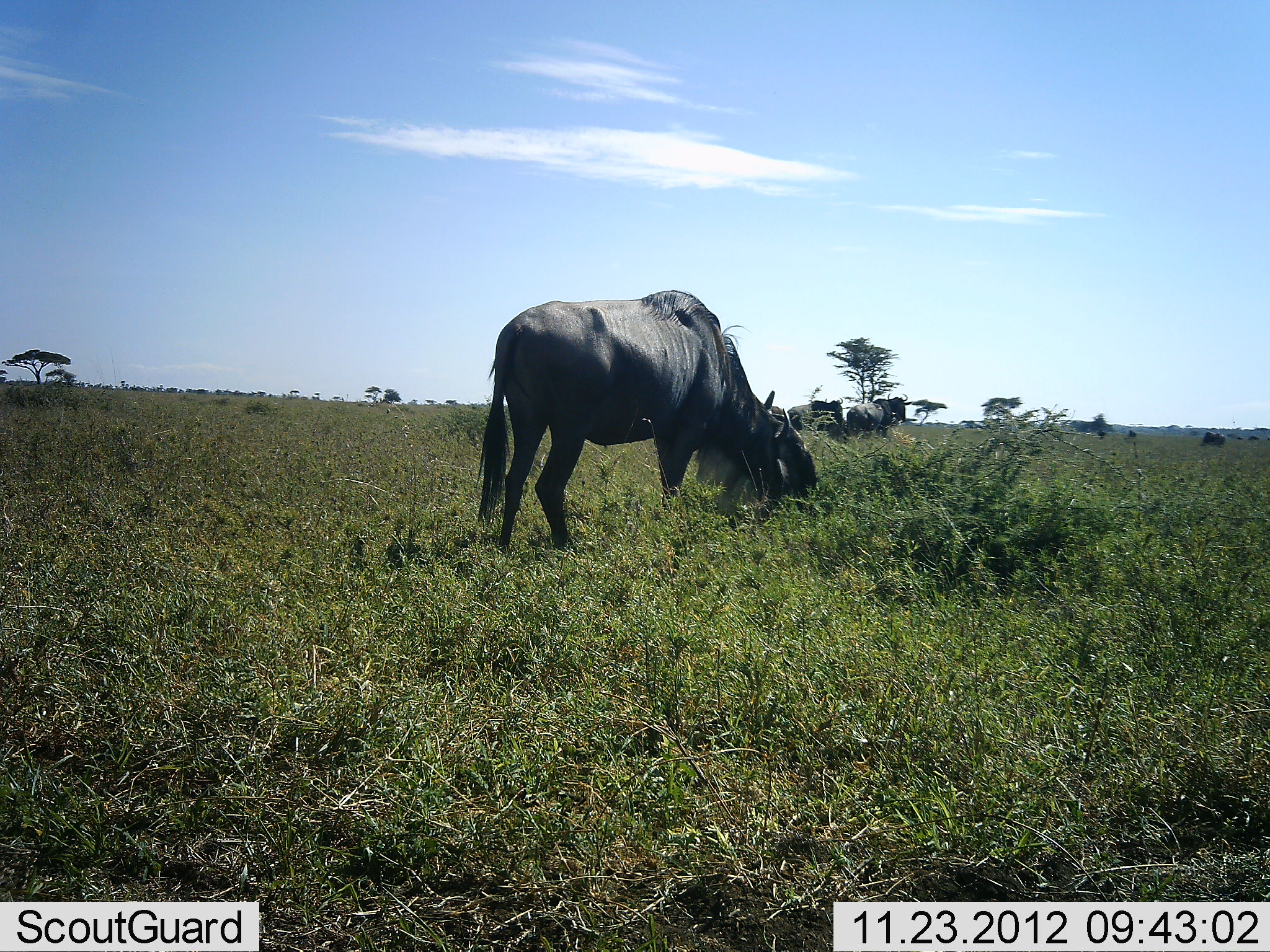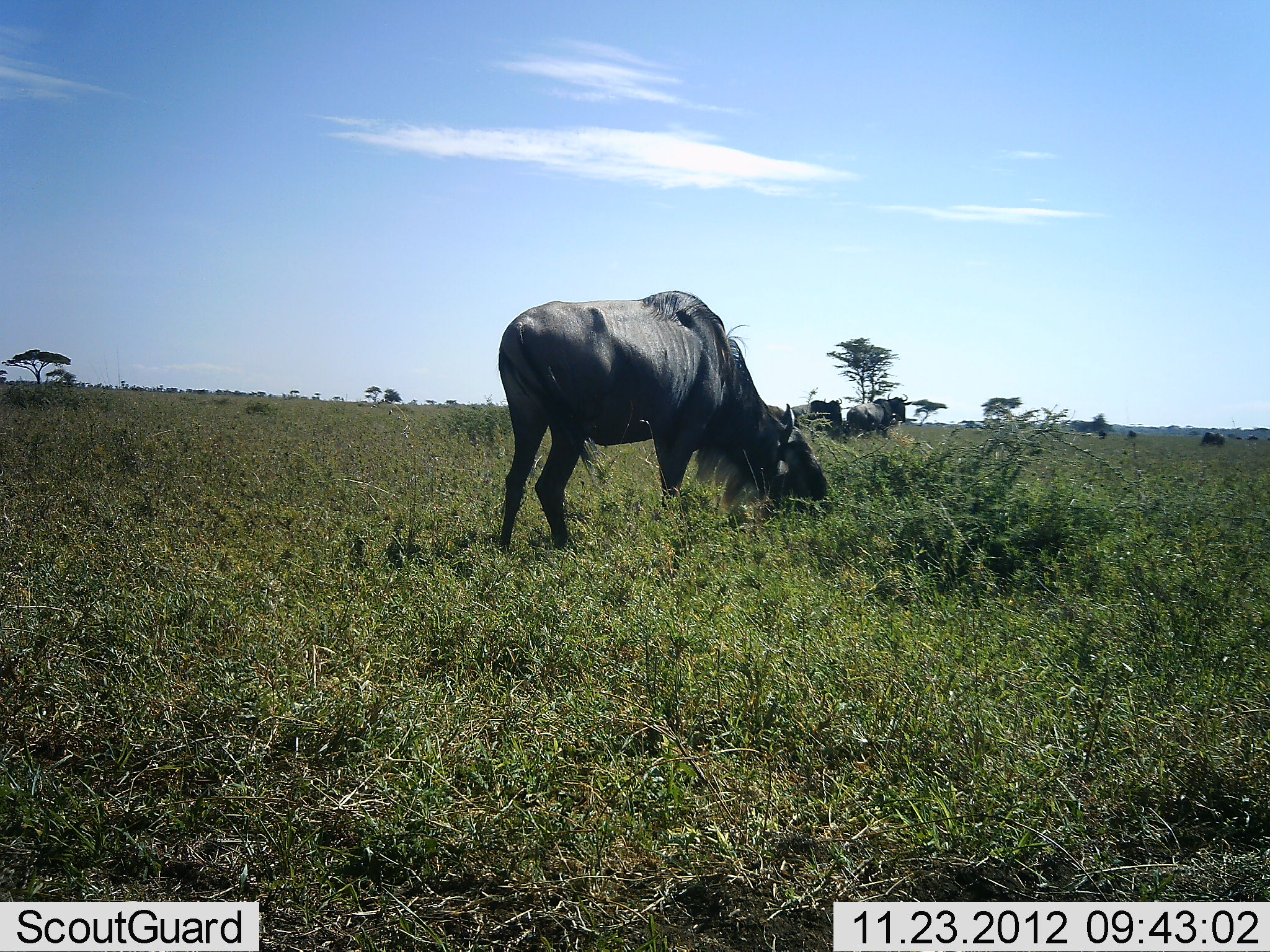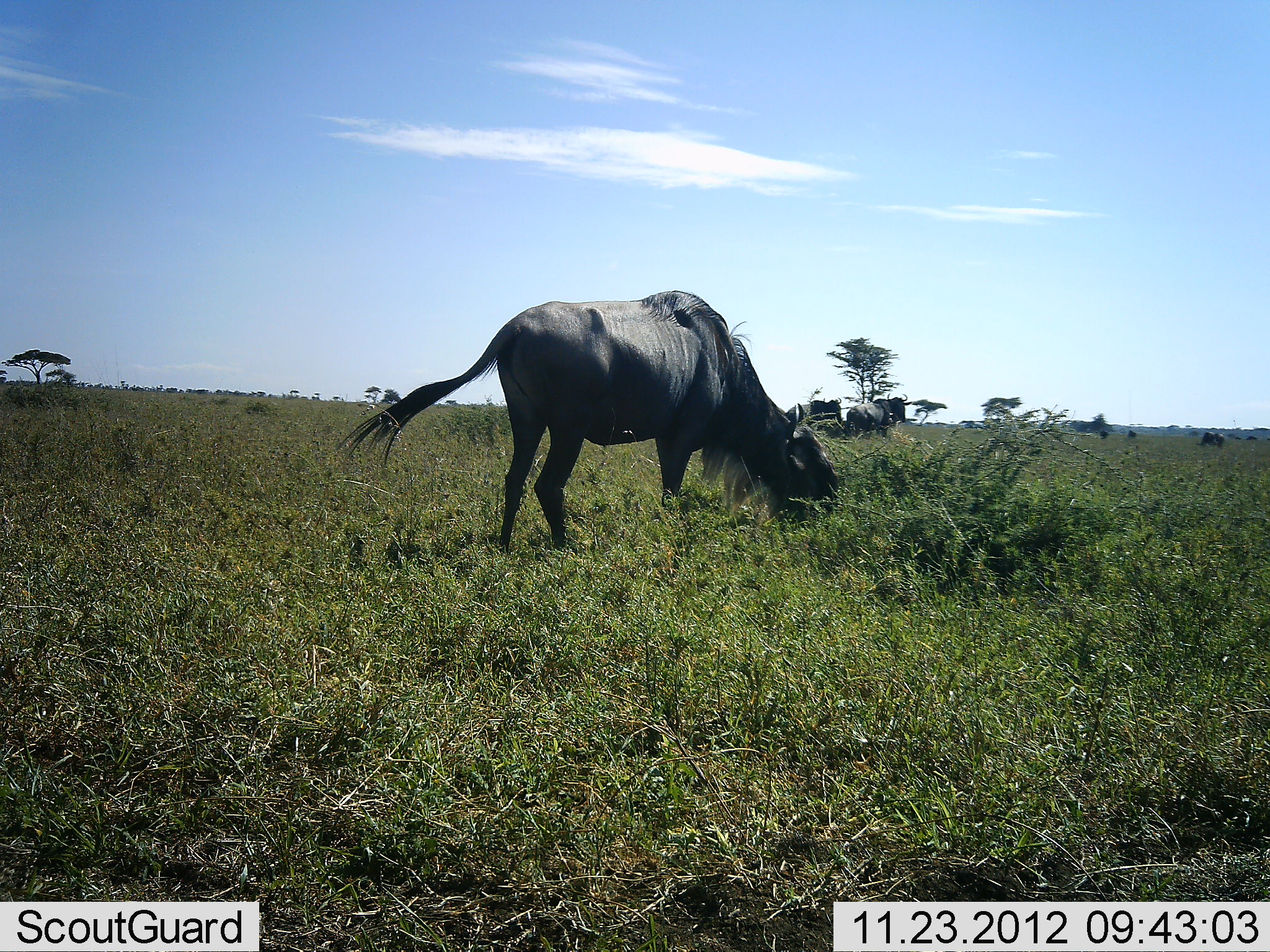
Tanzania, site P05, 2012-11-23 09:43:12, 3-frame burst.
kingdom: Animalia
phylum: Chordata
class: Mammalia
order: Artiodactyla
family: Bovidae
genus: Connochaetes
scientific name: Connochaetes taurinus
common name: blue wildebeest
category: wildebeest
Wildebeest (blue wildebeest) (Connochaetes taurinus), count 4. Behavior (volunteer vote fractions): standing 40%, resting 0%, moving 10%, interacting 0%. Young present (vote fraction): 0%. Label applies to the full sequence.